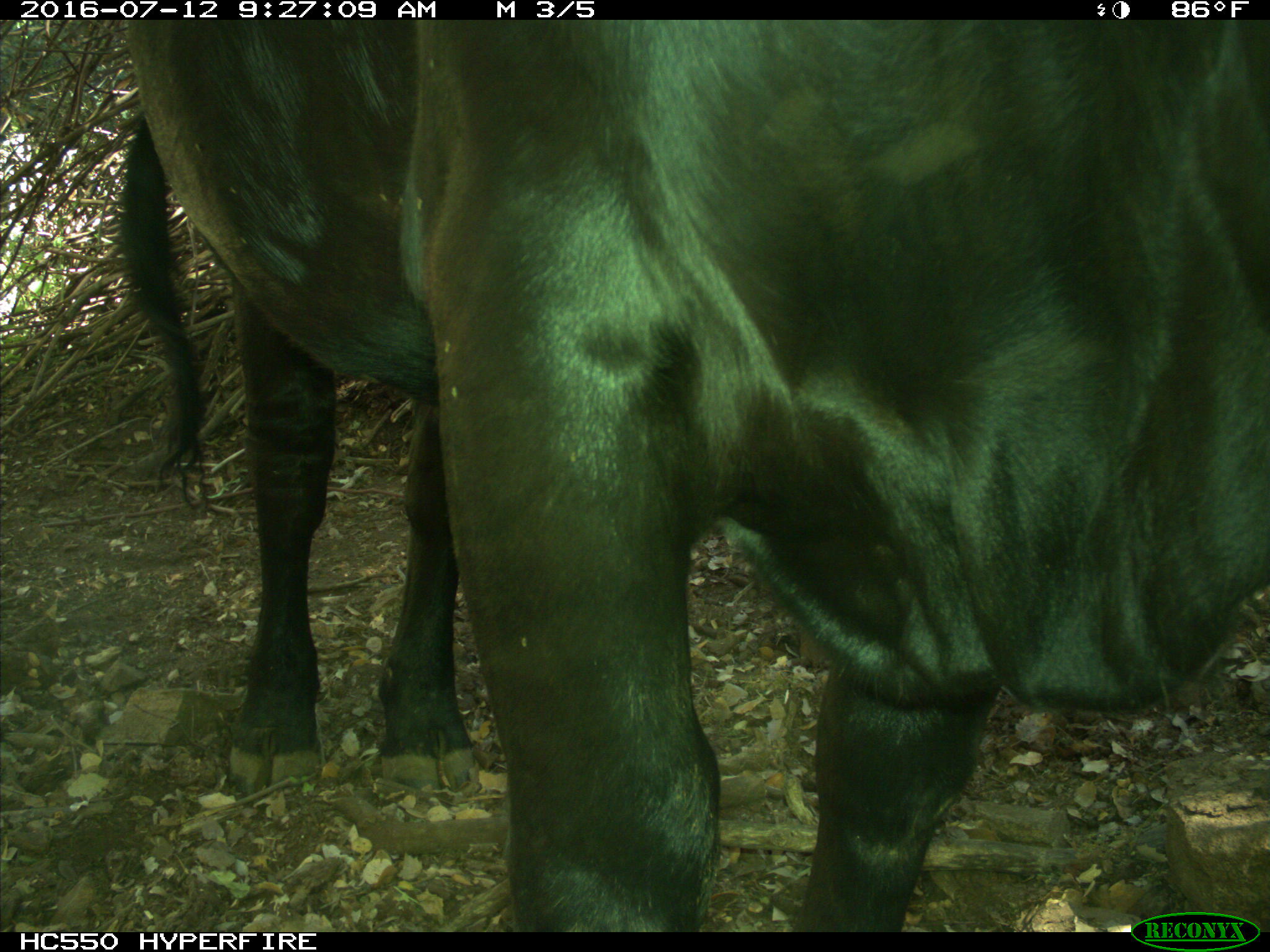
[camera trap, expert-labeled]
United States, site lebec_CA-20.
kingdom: Animalia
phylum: Chordata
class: Mammalia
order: Artiodactyla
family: Bovidae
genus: Bos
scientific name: Bos taurus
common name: domestic cow